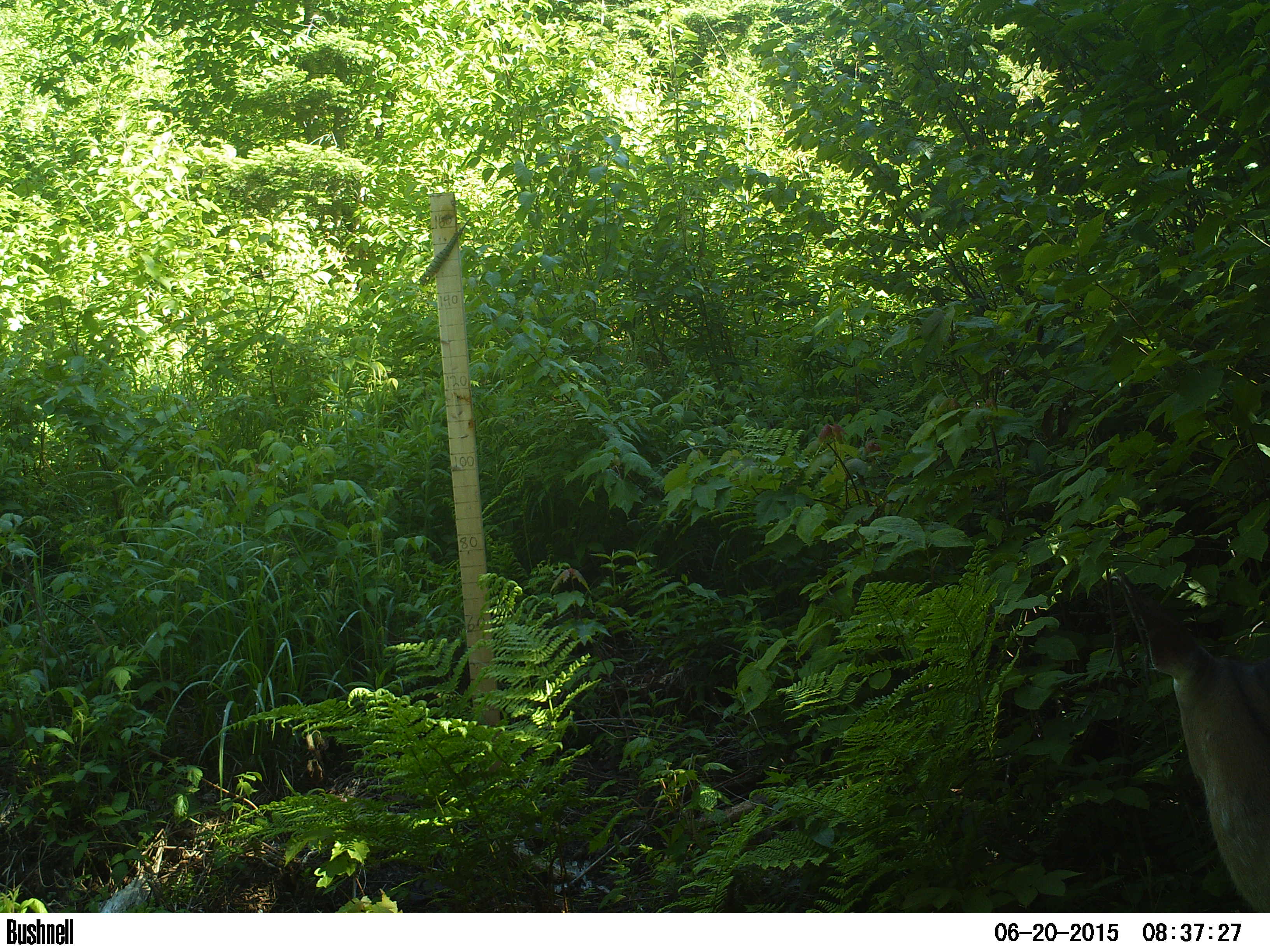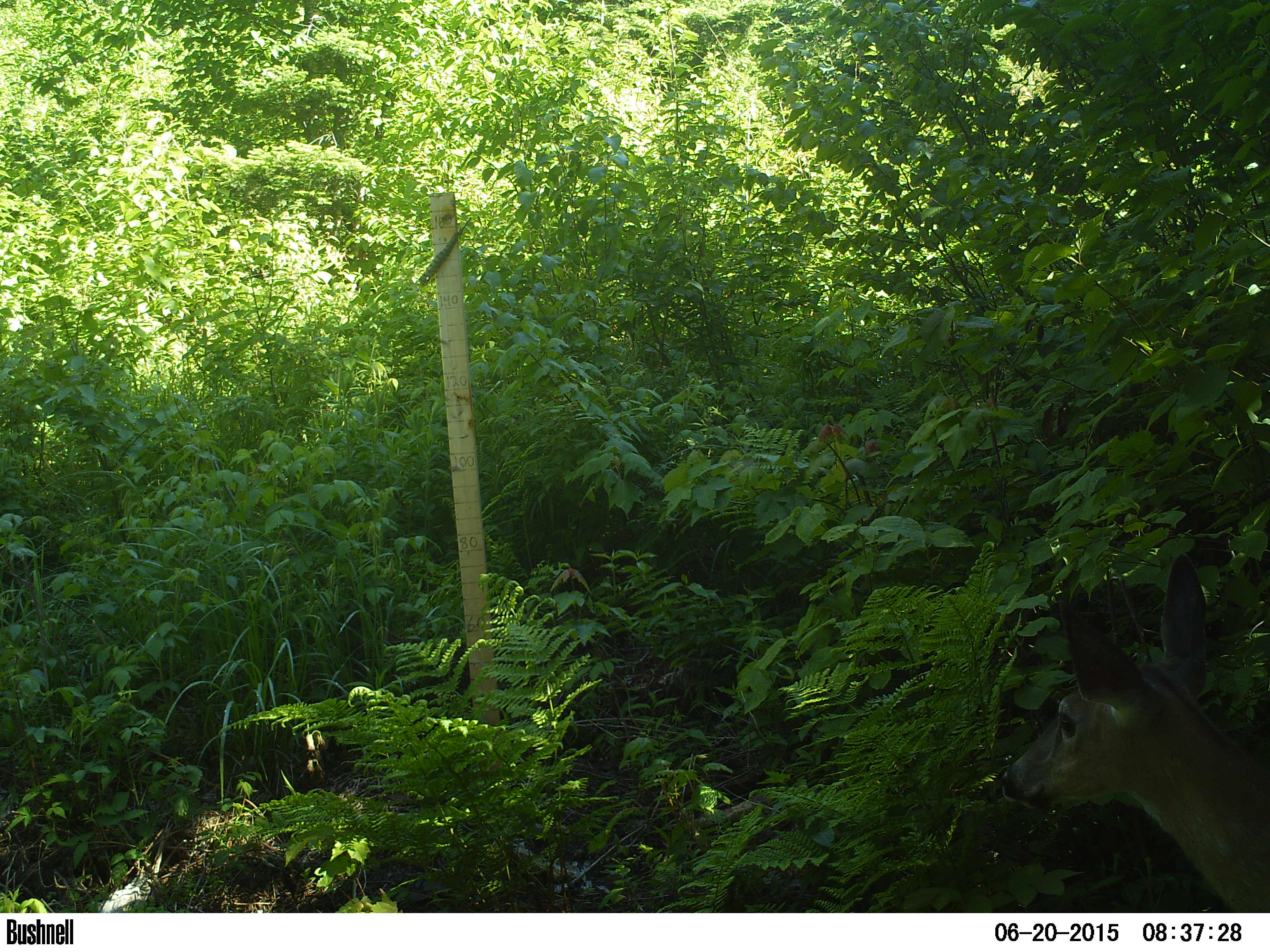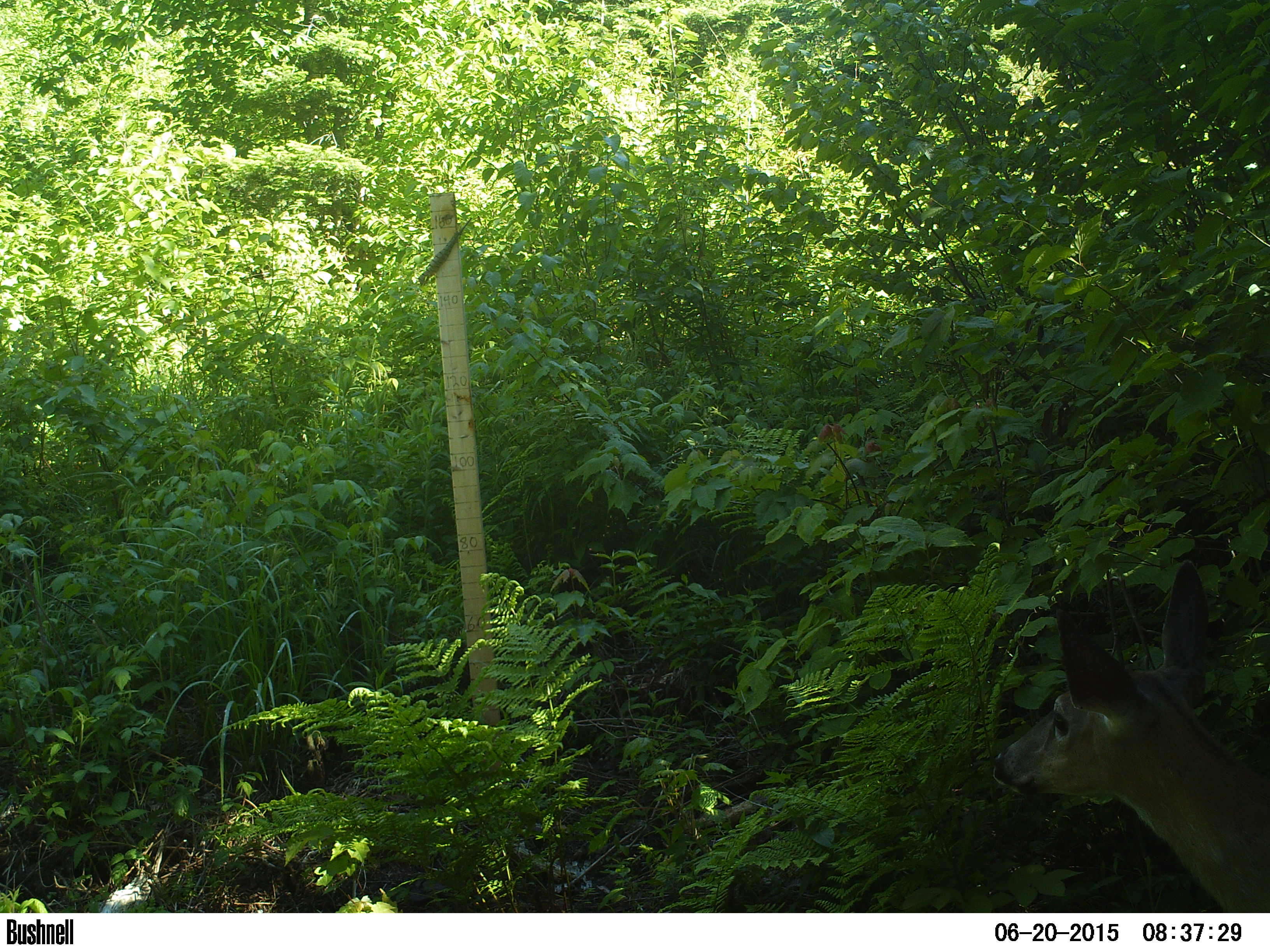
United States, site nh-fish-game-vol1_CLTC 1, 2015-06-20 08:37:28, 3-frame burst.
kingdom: Animalia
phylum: Chordata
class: Mammalia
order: Artiodactyla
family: Cervidae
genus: Odocoileus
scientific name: Odocoileus virginianus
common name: white-tailed deer